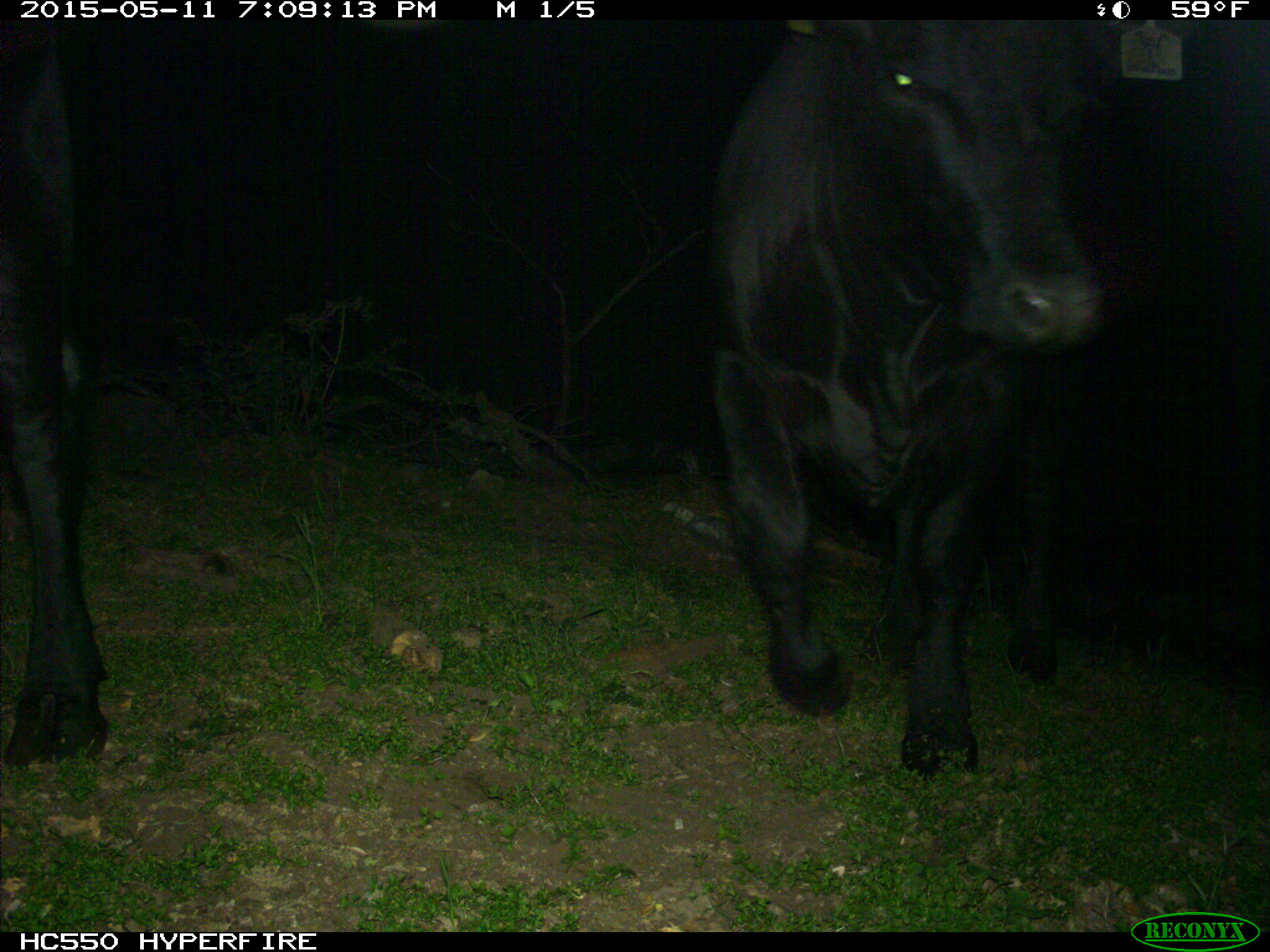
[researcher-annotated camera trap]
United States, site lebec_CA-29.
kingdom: Animalia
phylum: Chordata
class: Mammalia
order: Artiodactyla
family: Bovidae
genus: Bos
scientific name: Bos taurus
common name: domestic cow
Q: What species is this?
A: Bos taurus (domestic cow).